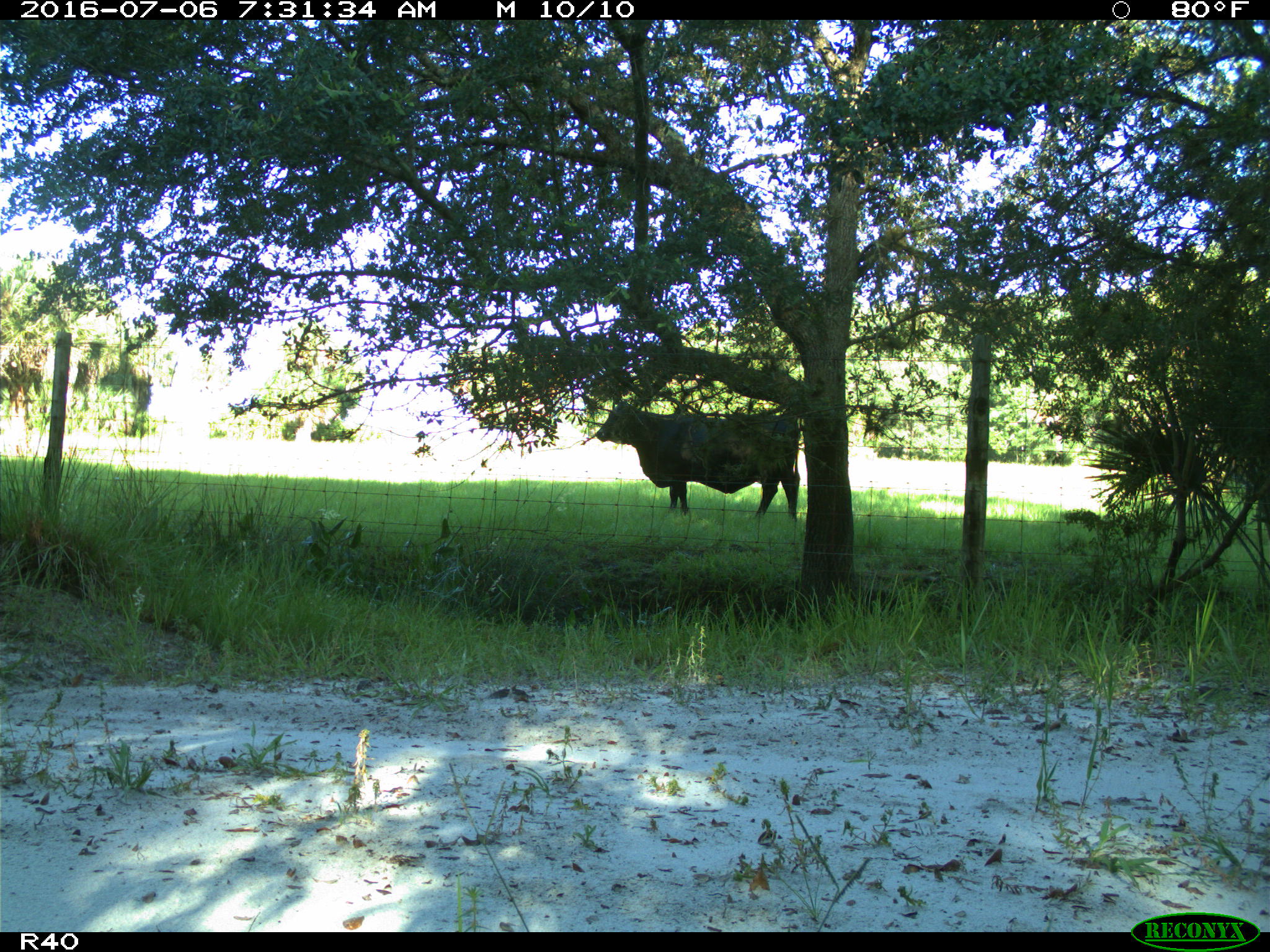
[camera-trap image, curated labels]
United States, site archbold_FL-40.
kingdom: Animalia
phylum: Chordata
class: Mammalia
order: Artiodactyla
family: Bovidae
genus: Bos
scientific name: Bos taurus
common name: domestic cow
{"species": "Bos taurus (domestic cow)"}